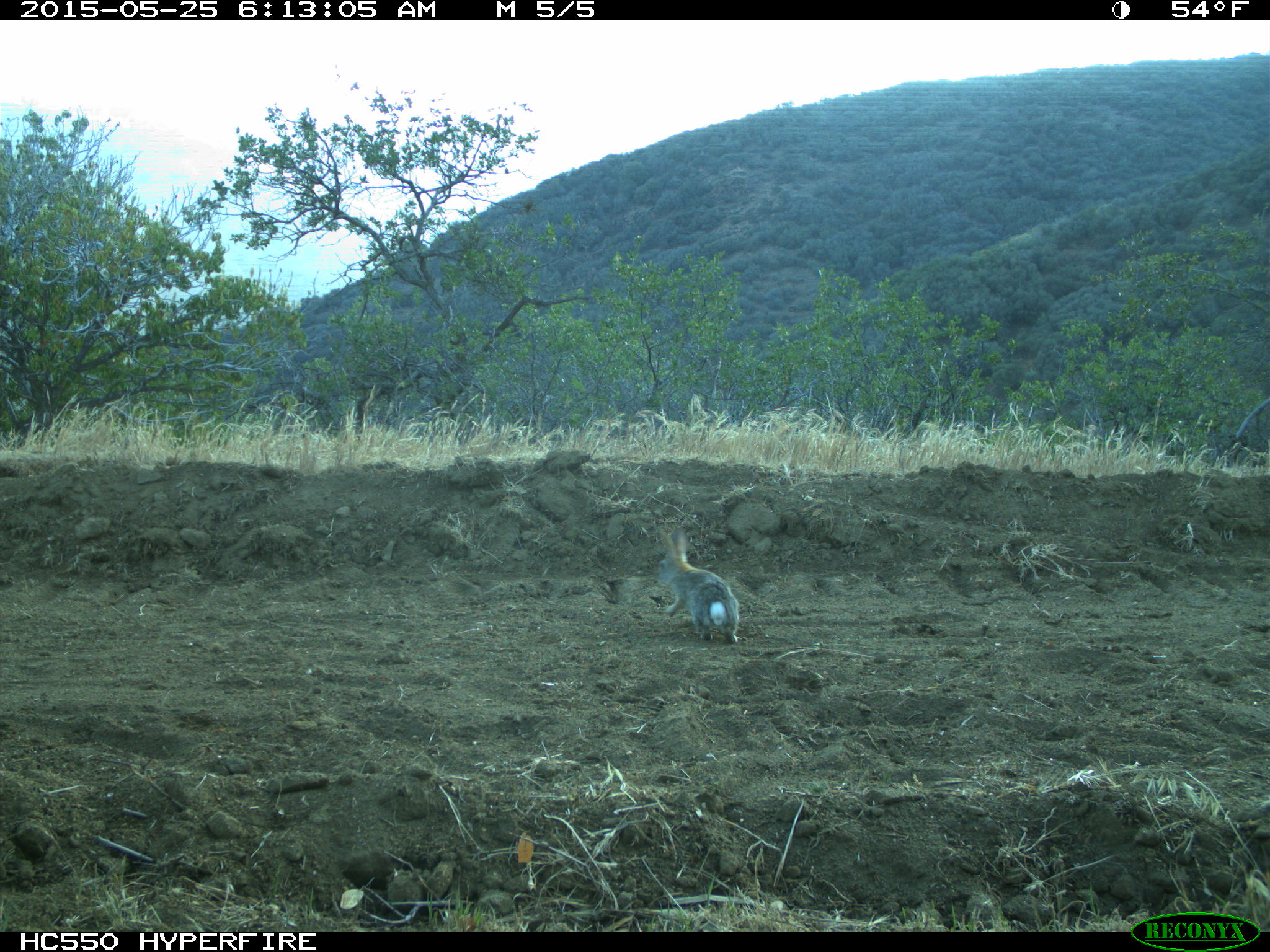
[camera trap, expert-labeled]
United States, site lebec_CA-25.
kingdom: Animalia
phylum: Chordata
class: Mammalia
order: Lagomorpha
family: Leporidae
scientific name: Leporidae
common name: rabbits and hares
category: unidentified rabbit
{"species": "unidentified rabbit (rabbits and hares) (Leporidae)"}